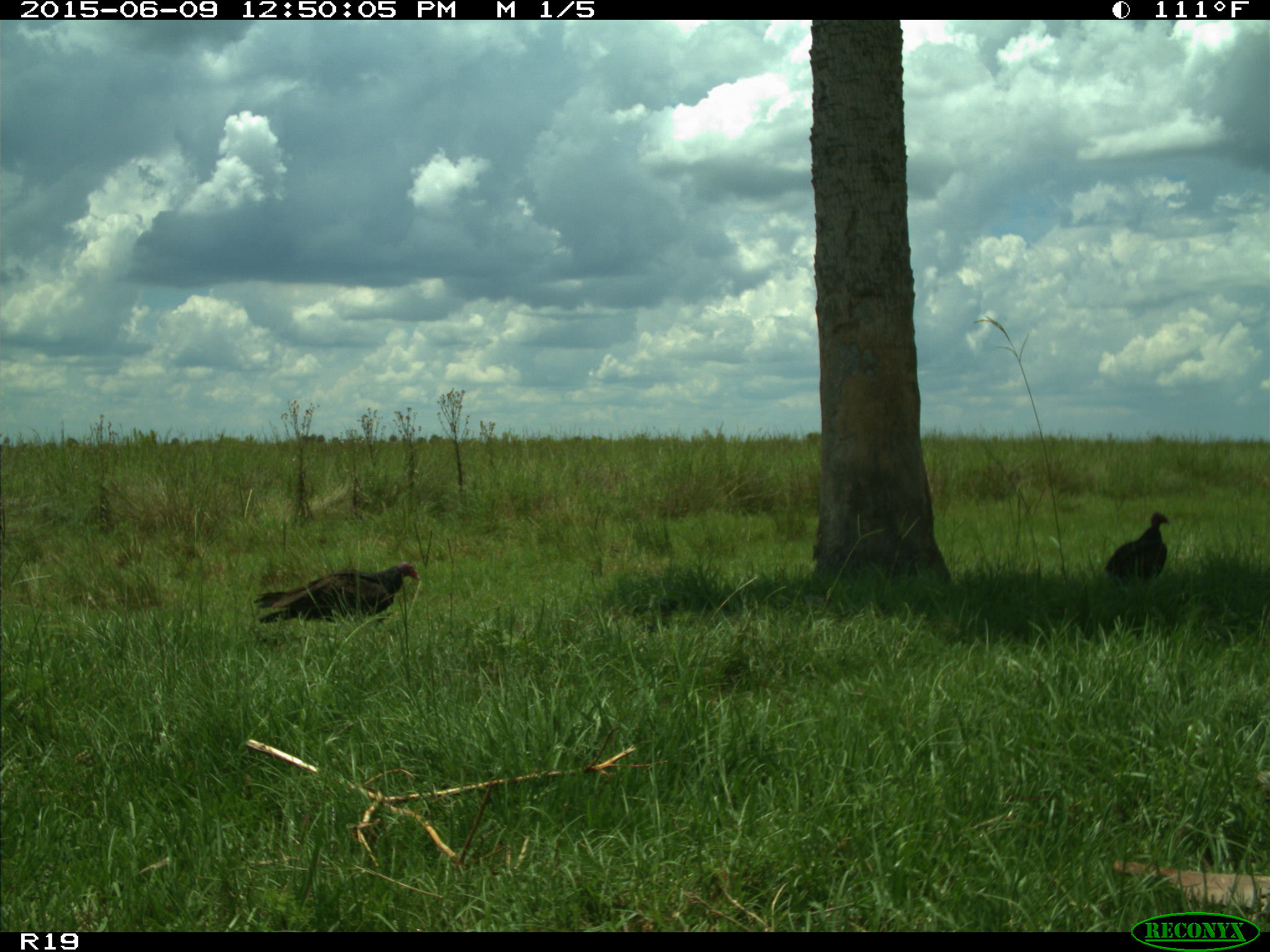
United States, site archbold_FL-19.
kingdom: Animalia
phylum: Chordata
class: Aves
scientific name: Aves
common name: birds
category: unidentified bird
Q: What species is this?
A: Unidentified bird (birds) (Aves).